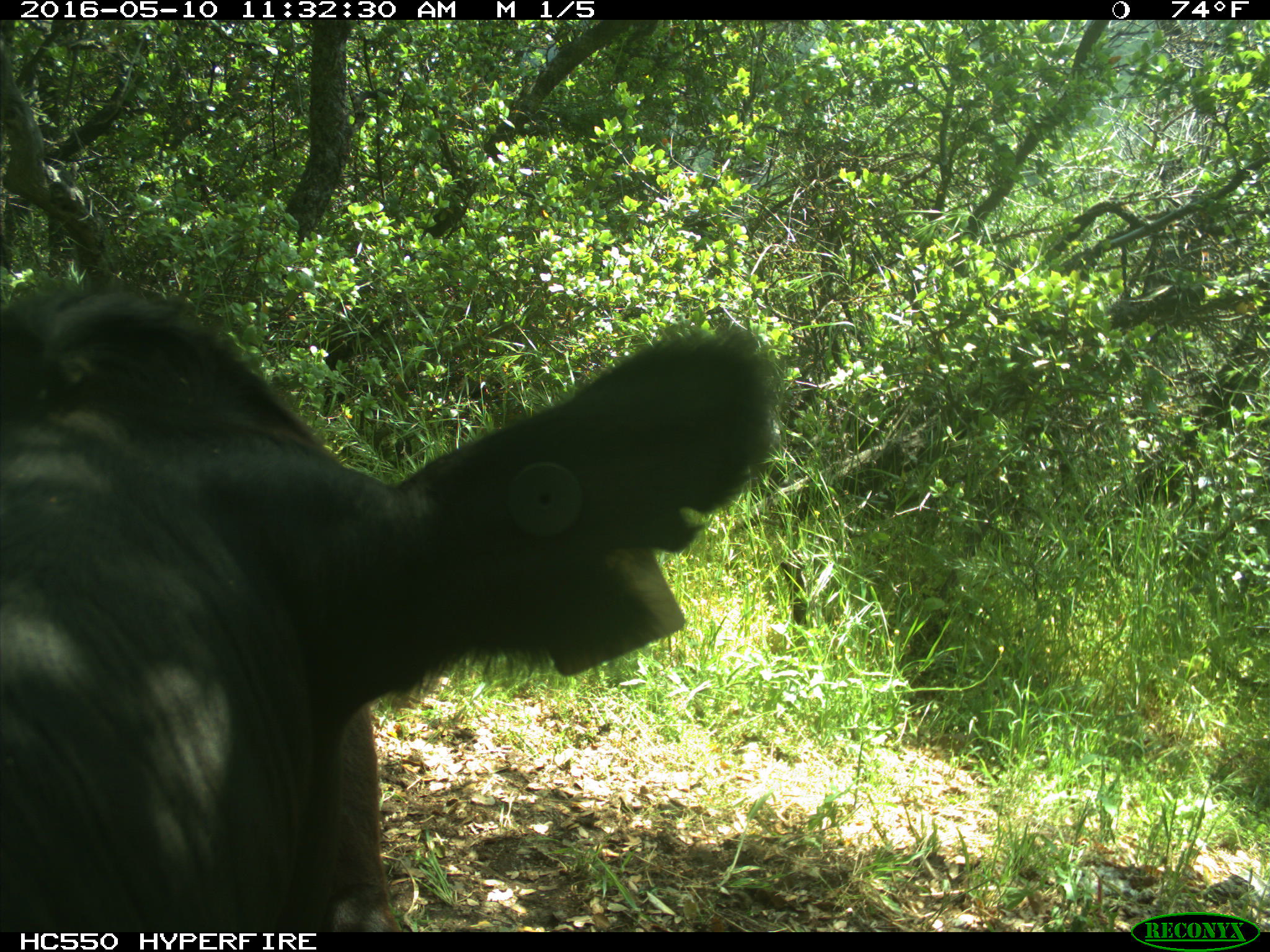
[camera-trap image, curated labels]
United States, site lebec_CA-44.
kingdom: Animalia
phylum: Chordata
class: Mammalia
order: Artiodactyla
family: Bovidae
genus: Bos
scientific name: Bos taurus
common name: domestic cow